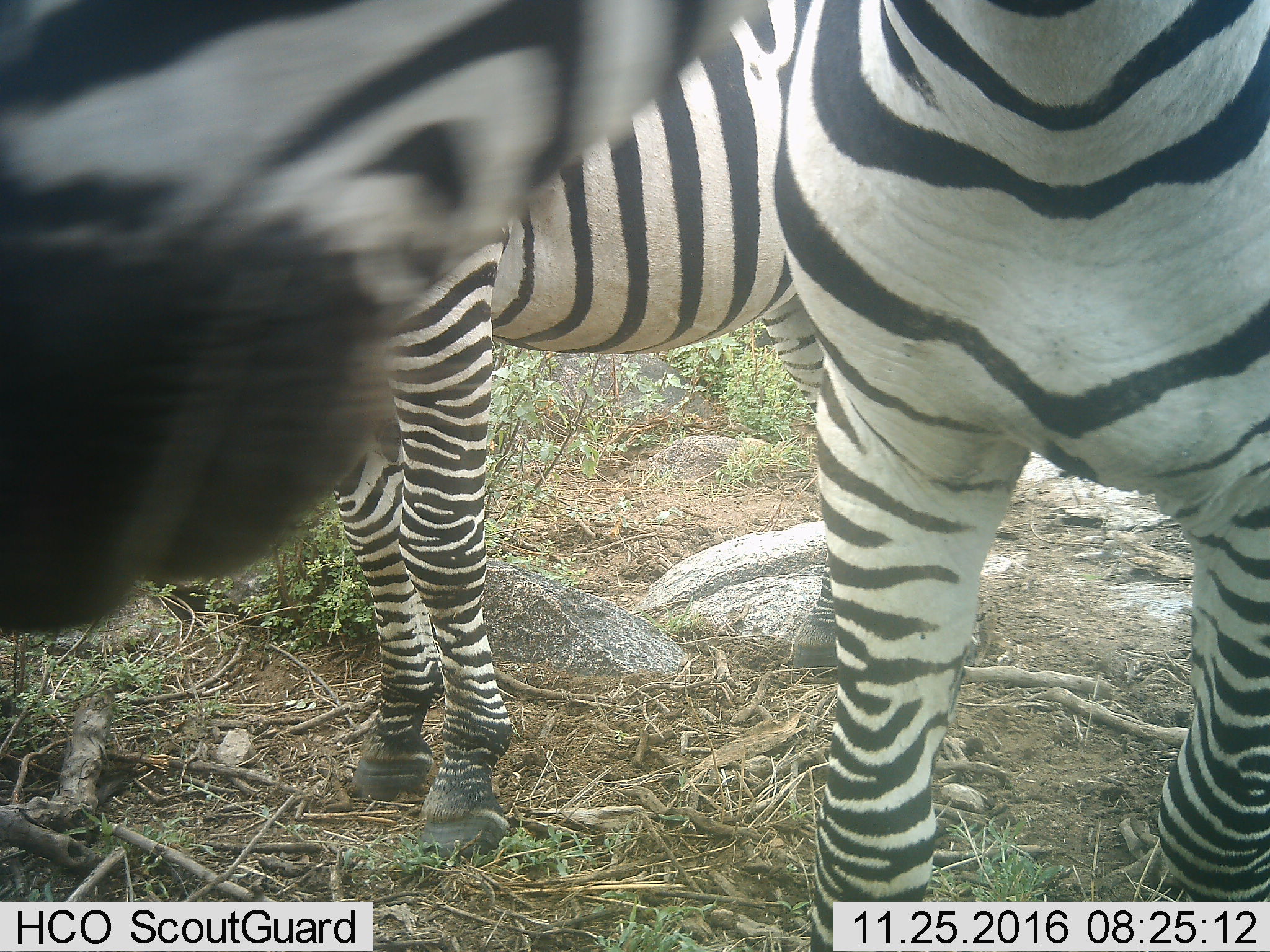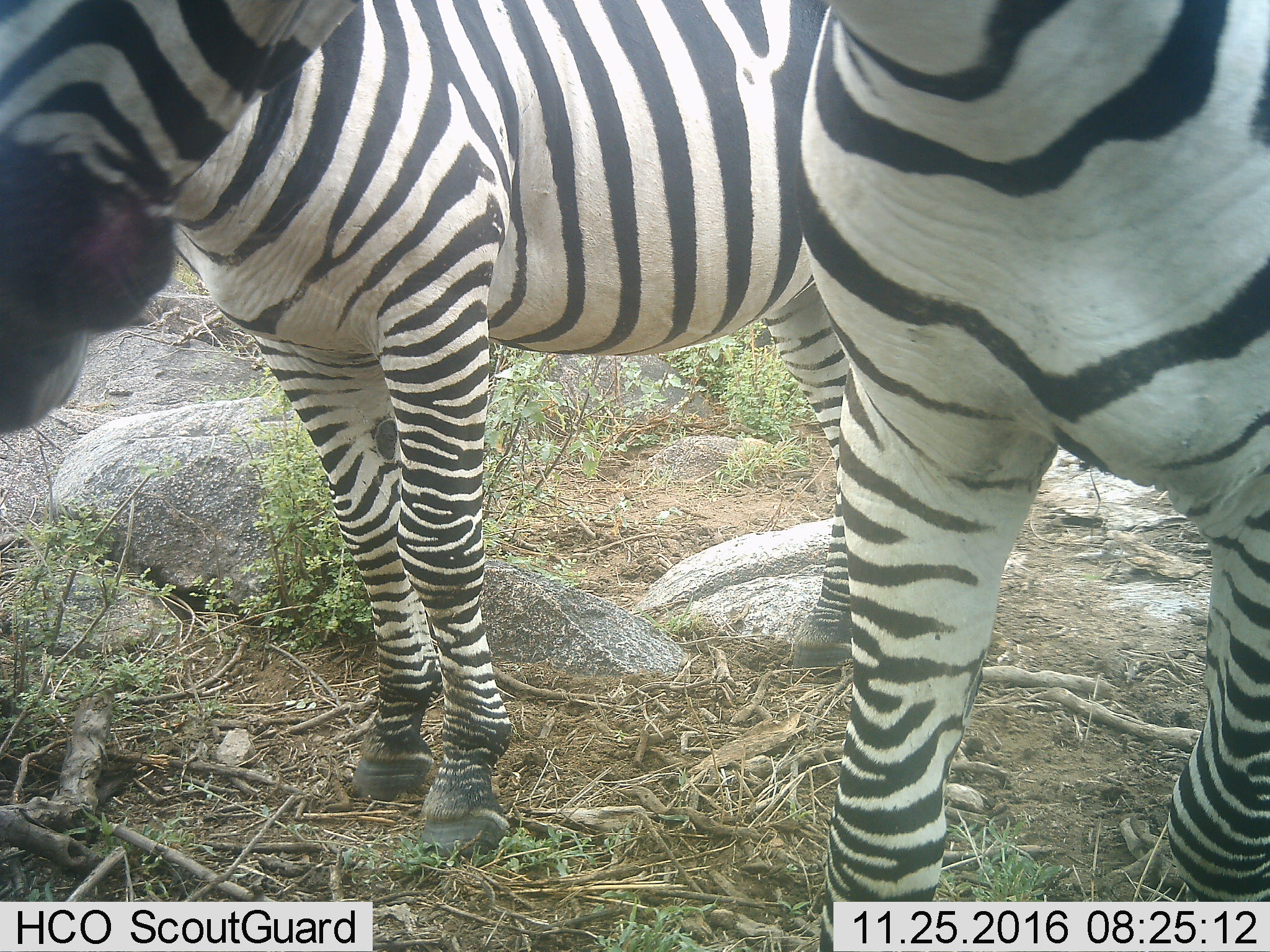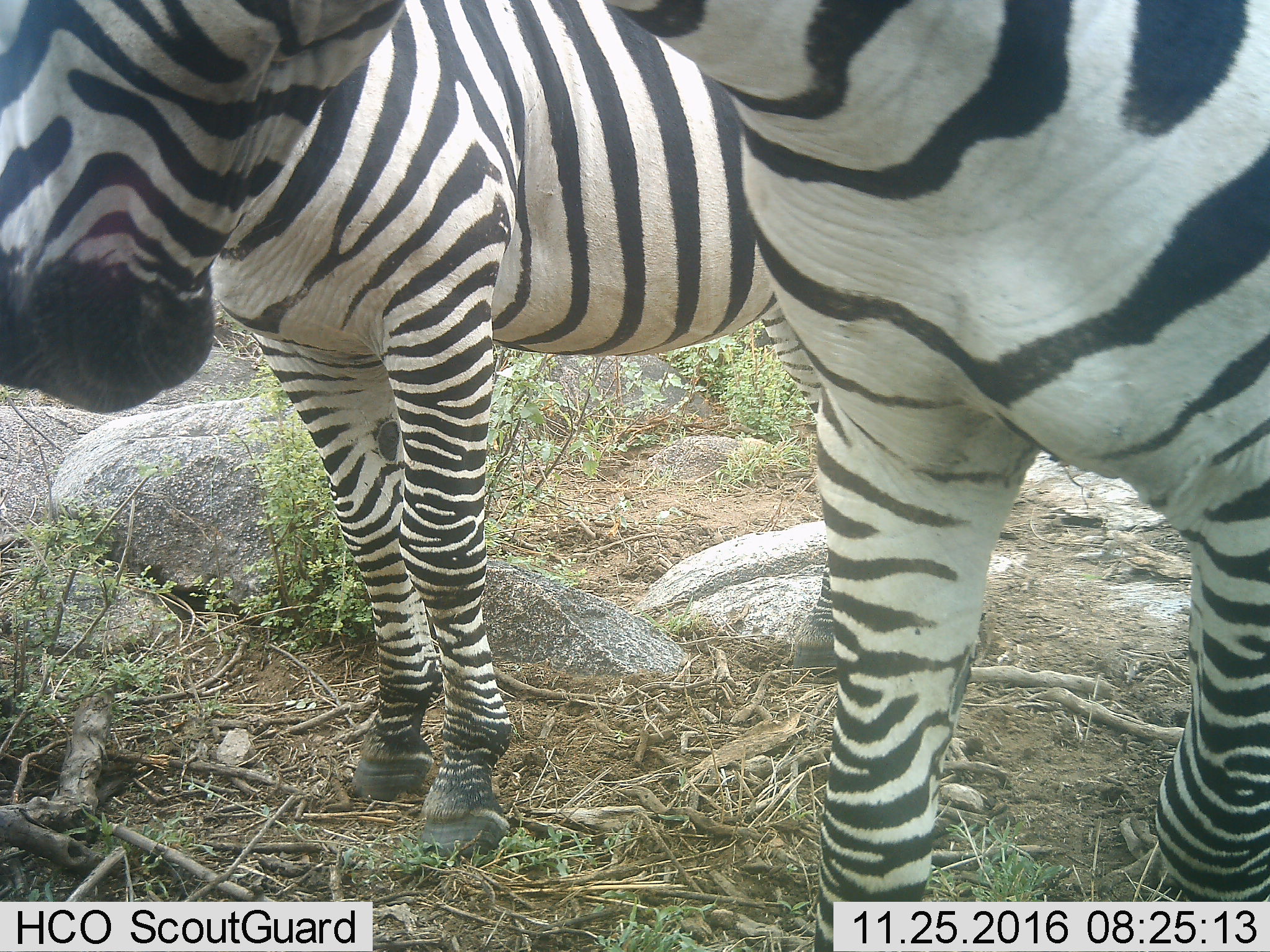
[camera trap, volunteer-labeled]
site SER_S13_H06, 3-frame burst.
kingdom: Animalia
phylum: Chordata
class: Mammalia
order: Perissodactyla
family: Equidae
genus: Equus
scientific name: Equus quagga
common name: plains zebra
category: zebraplains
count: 2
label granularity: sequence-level